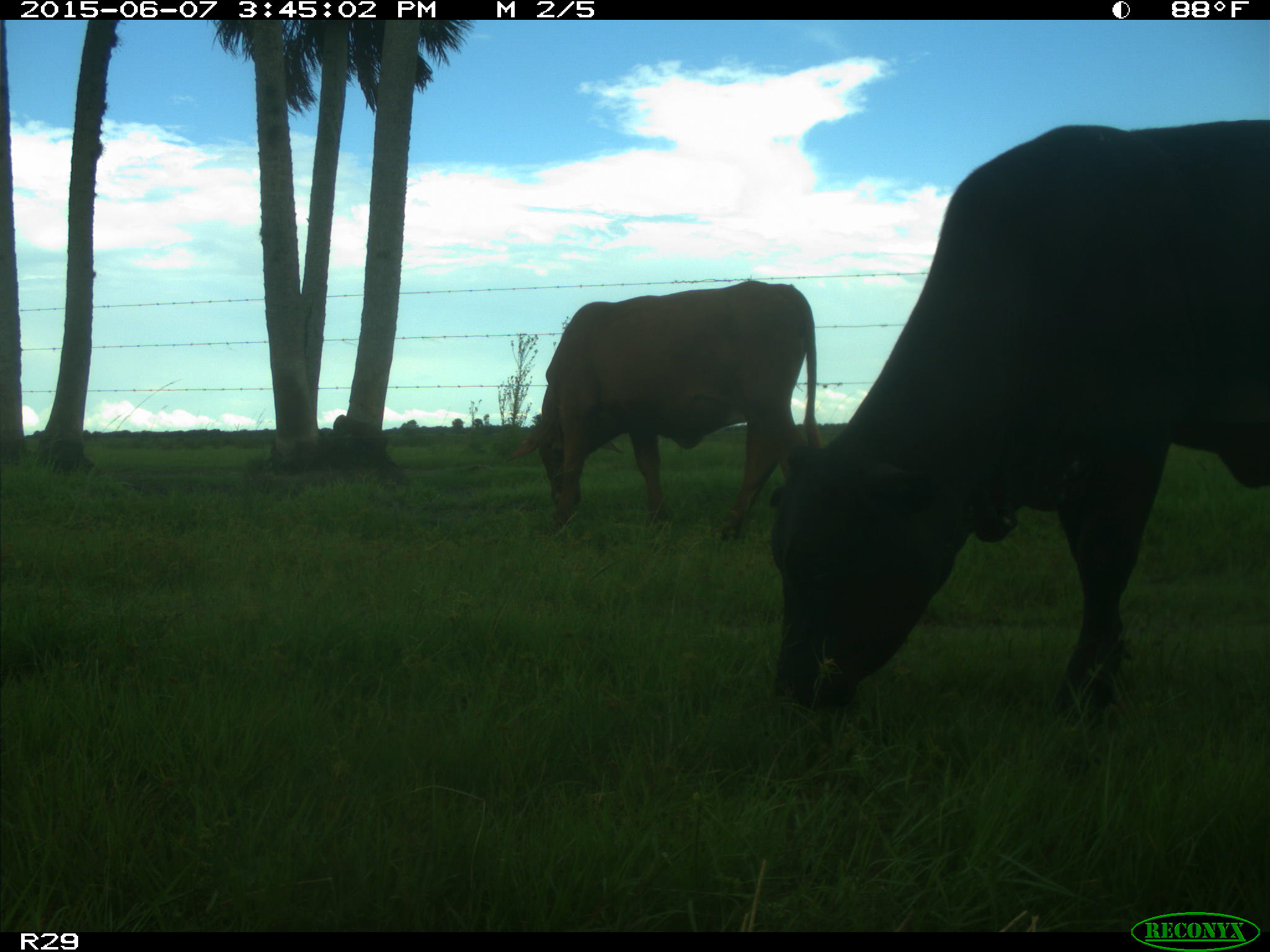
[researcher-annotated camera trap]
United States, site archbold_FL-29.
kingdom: Animalia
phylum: Chordata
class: Mammalia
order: Artiodactyla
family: Bovidae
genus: Bos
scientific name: Bos taurus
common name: domestic cow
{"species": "Bos taurus (domestic cow)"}